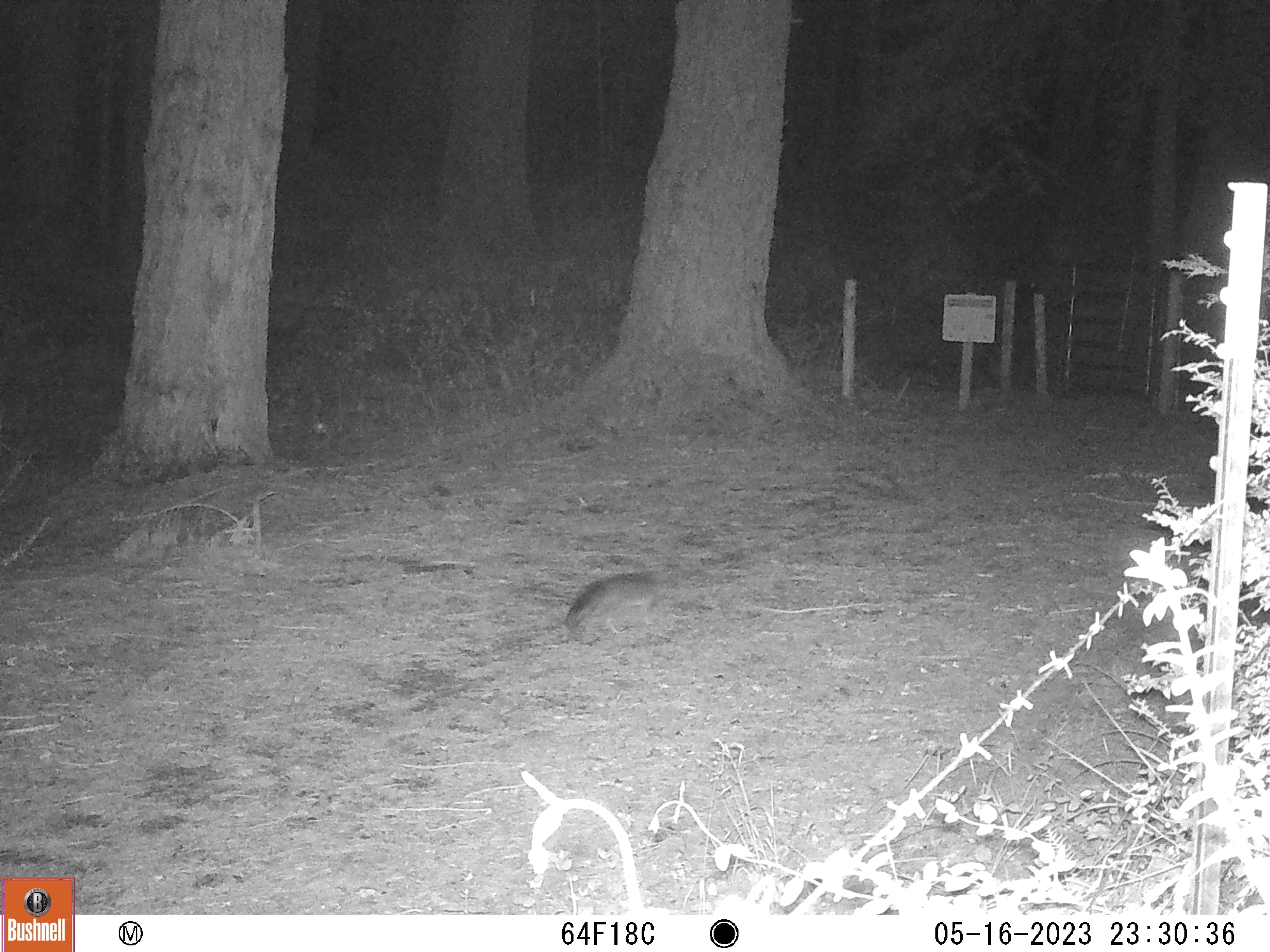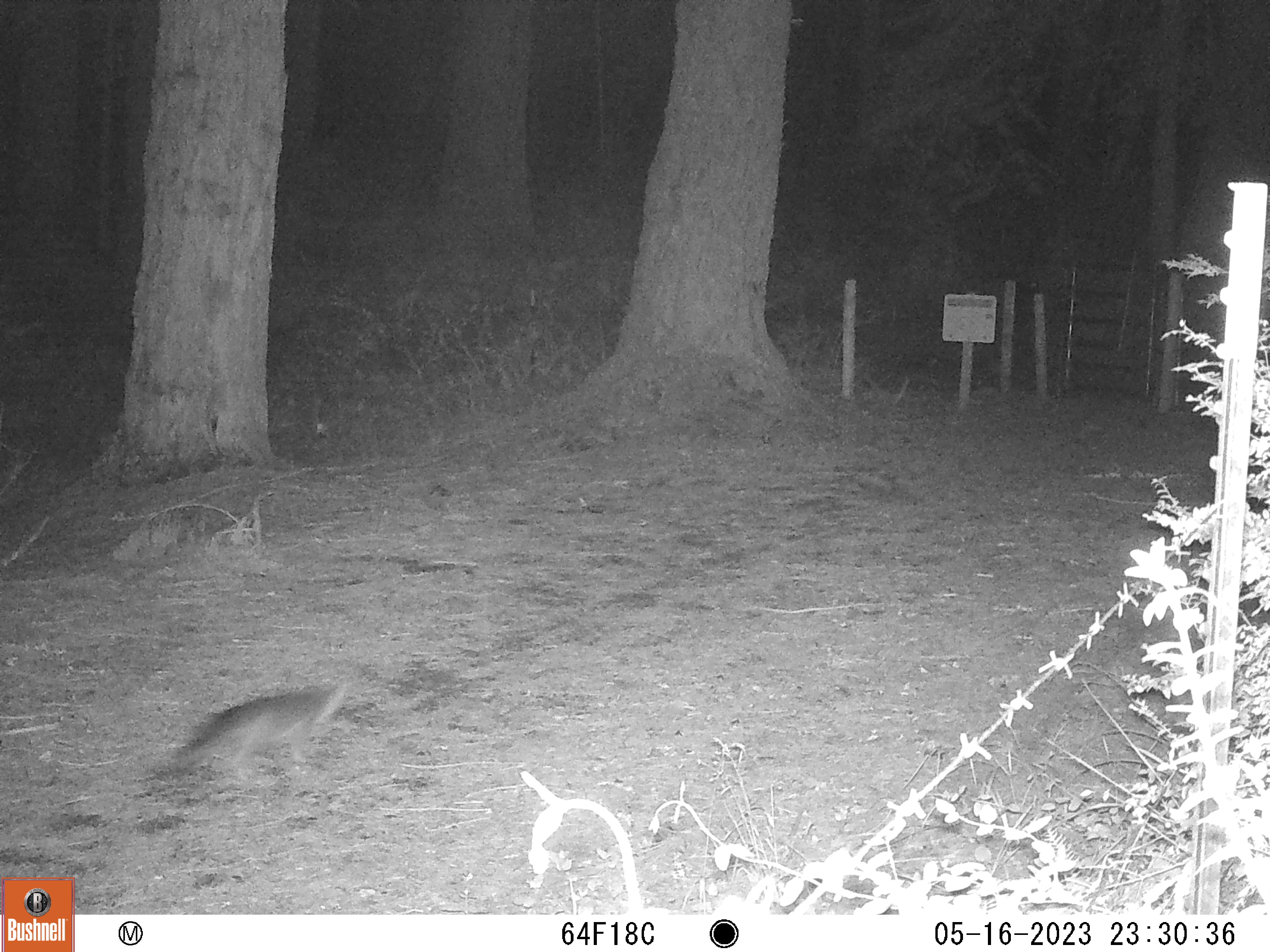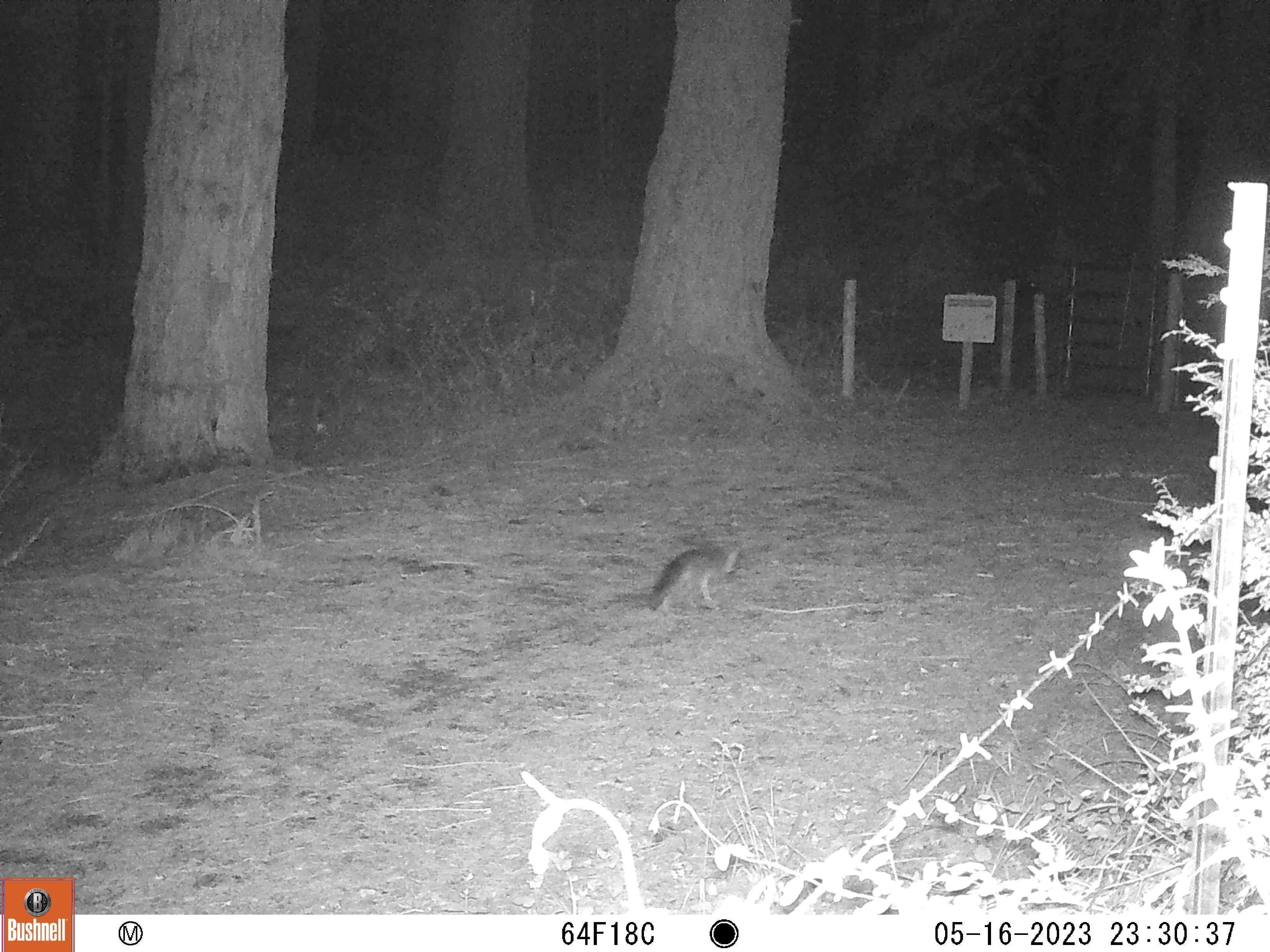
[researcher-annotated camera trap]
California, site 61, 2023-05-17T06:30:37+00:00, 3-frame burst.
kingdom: Animalia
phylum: Chordata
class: Mammalia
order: Carnivora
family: Canidae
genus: Urocyon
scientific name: Urocyon cinereoargenteus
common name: gray fox